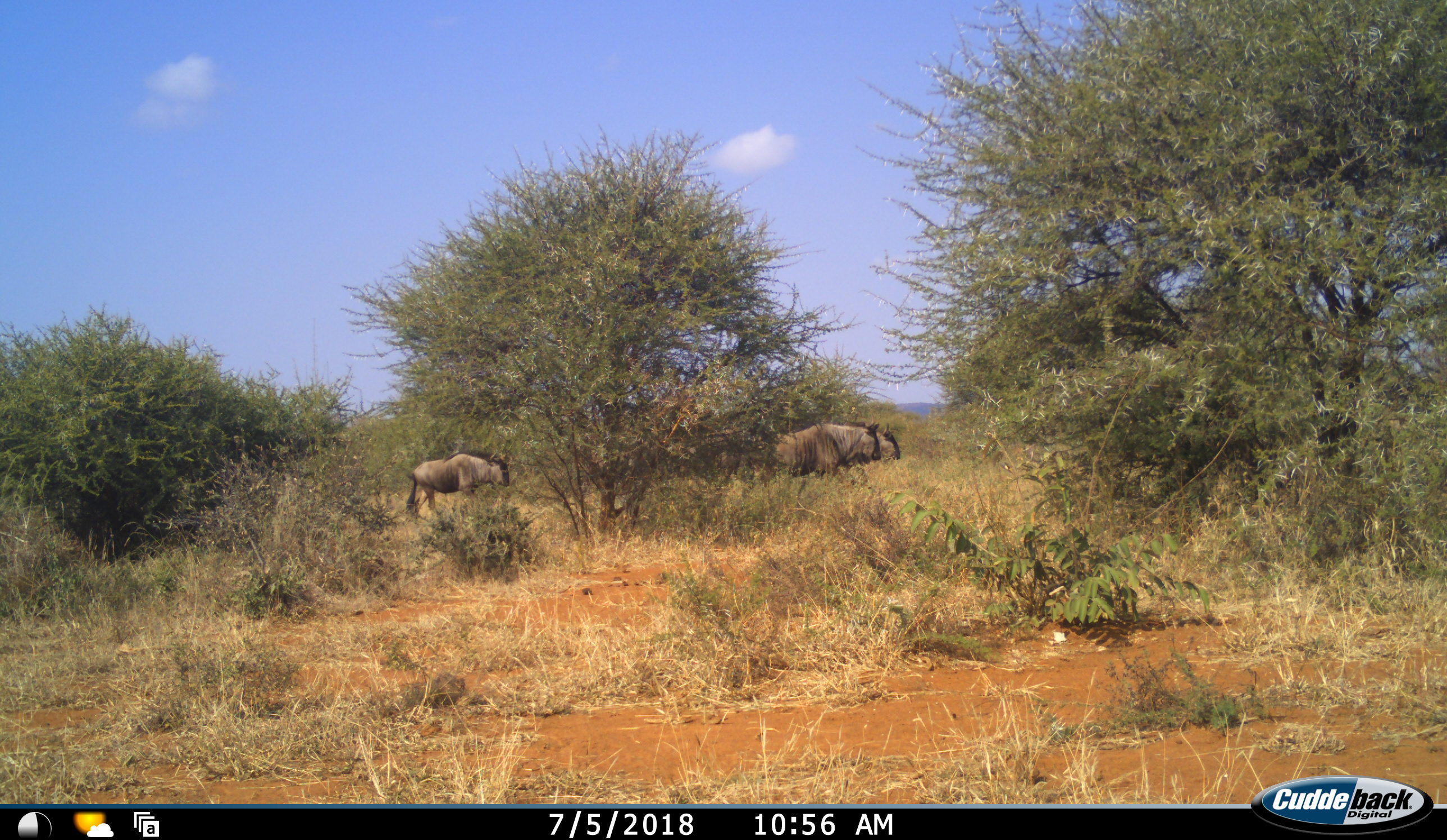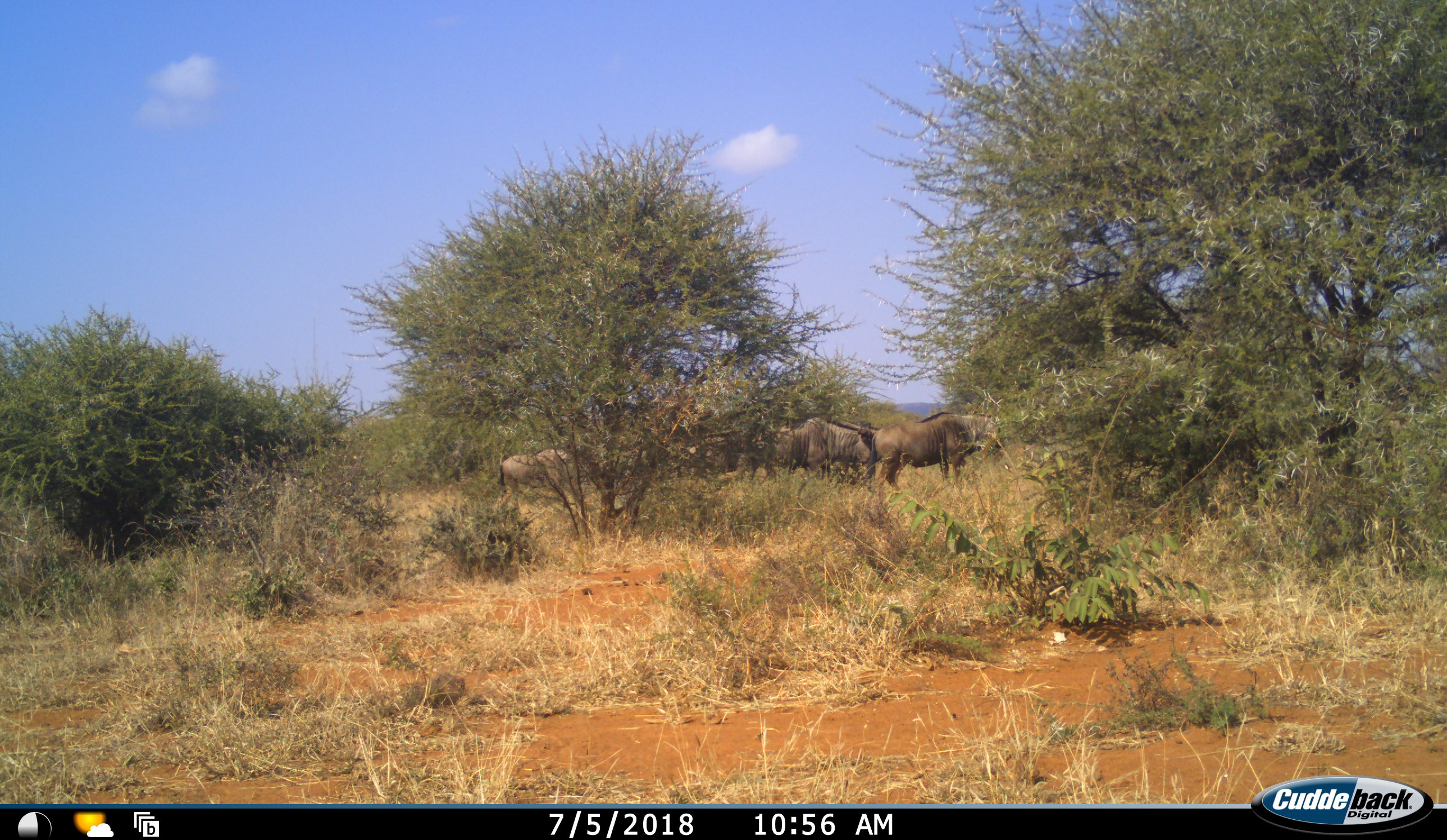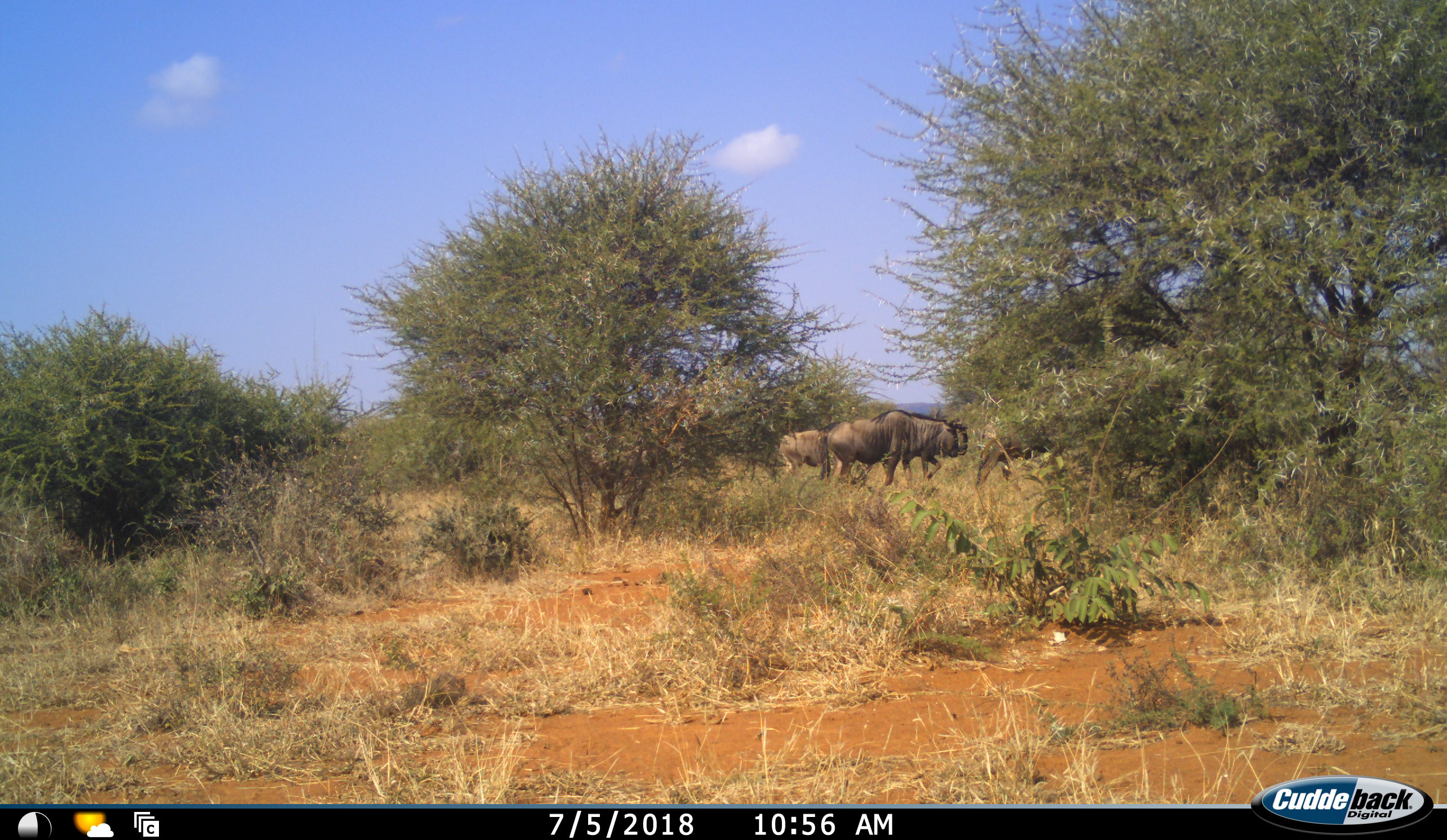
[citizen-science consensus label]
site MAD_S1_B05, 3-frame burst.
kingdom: Animalia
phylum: Chordata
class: Mammalia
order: Artiodactyla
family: Bovidae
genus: Connochaetes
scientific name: Connochaetes taurinus taurinus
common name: blue wildebeest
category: wildebeestblue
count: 5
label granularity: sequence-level